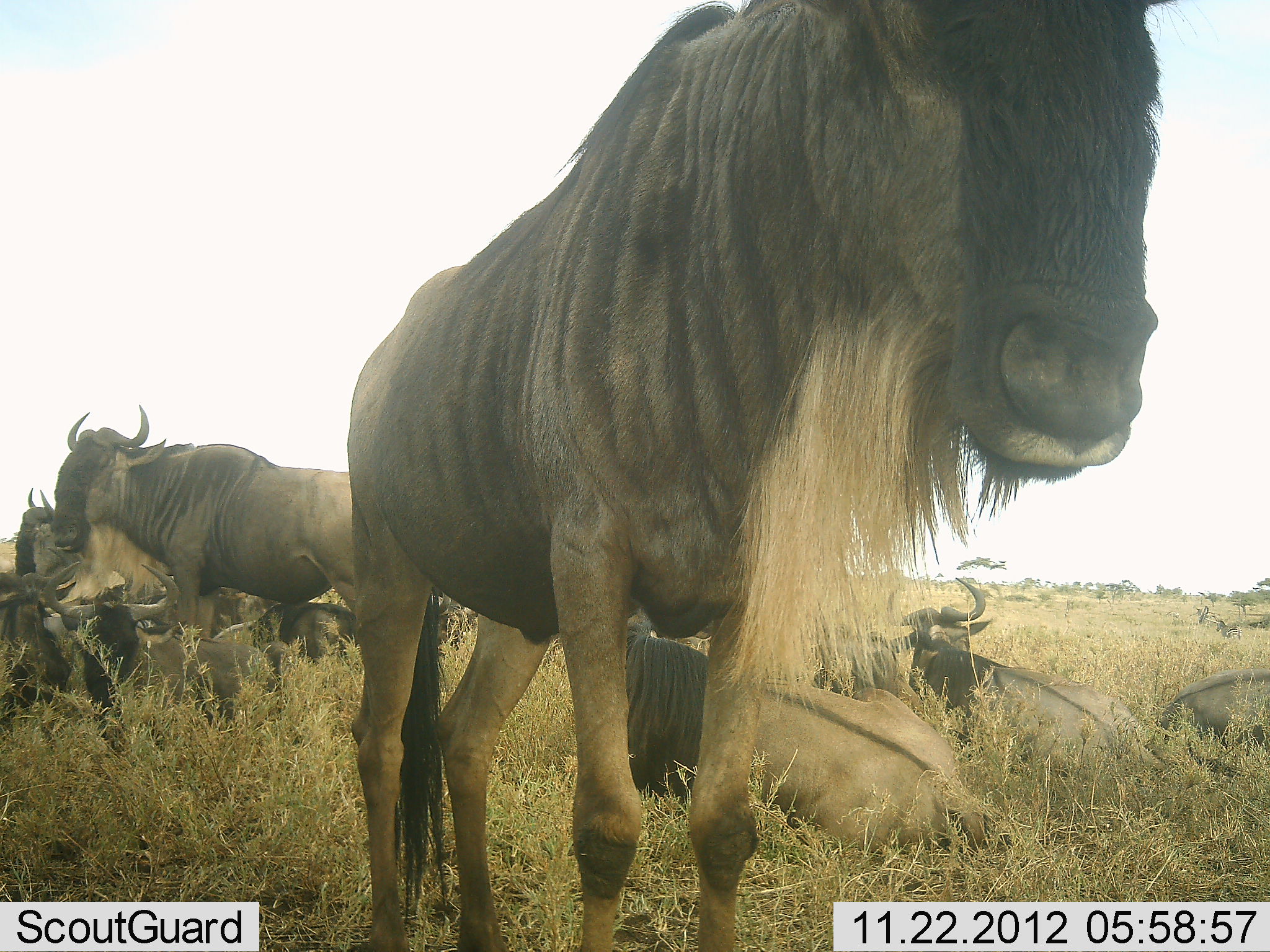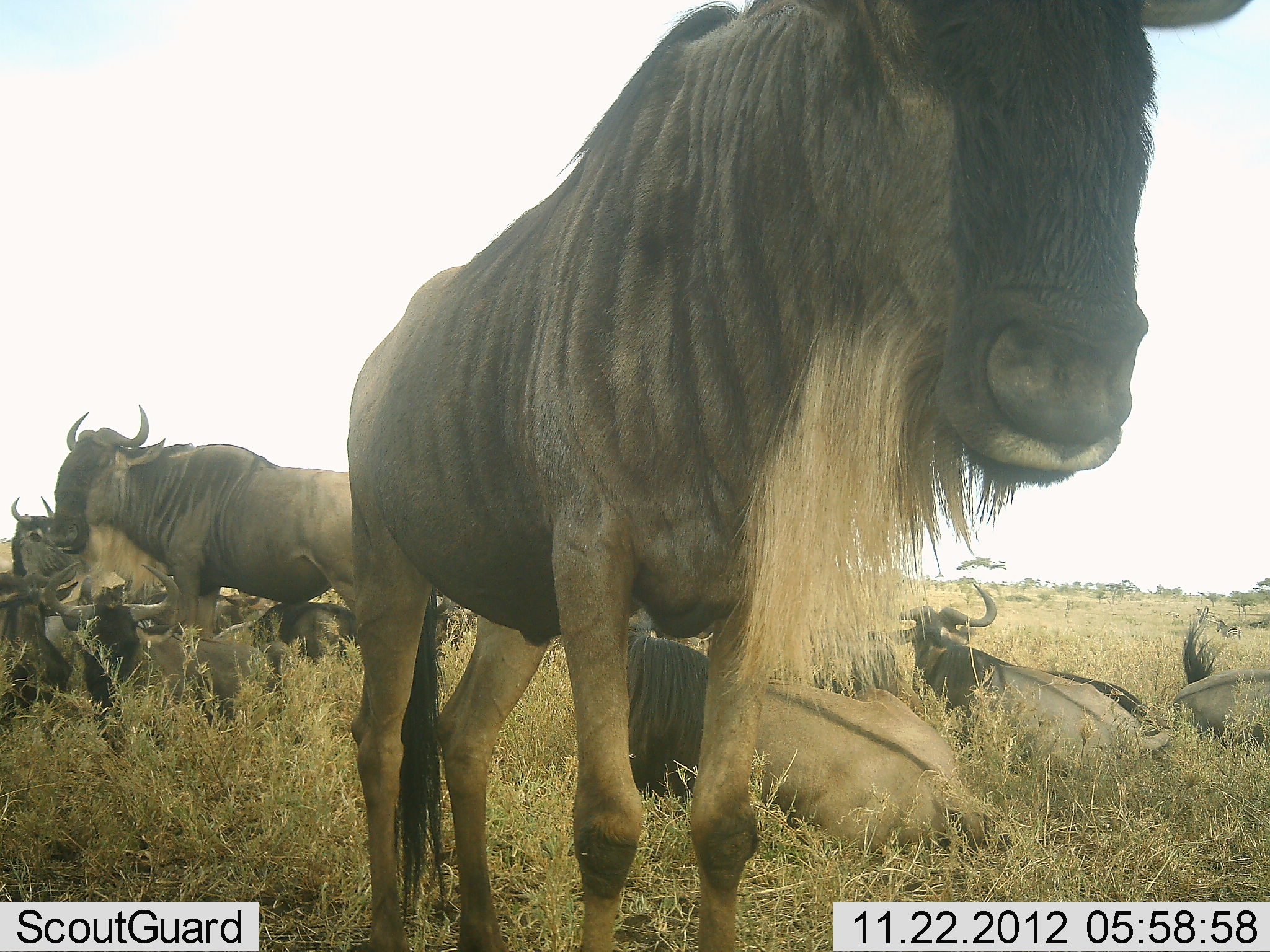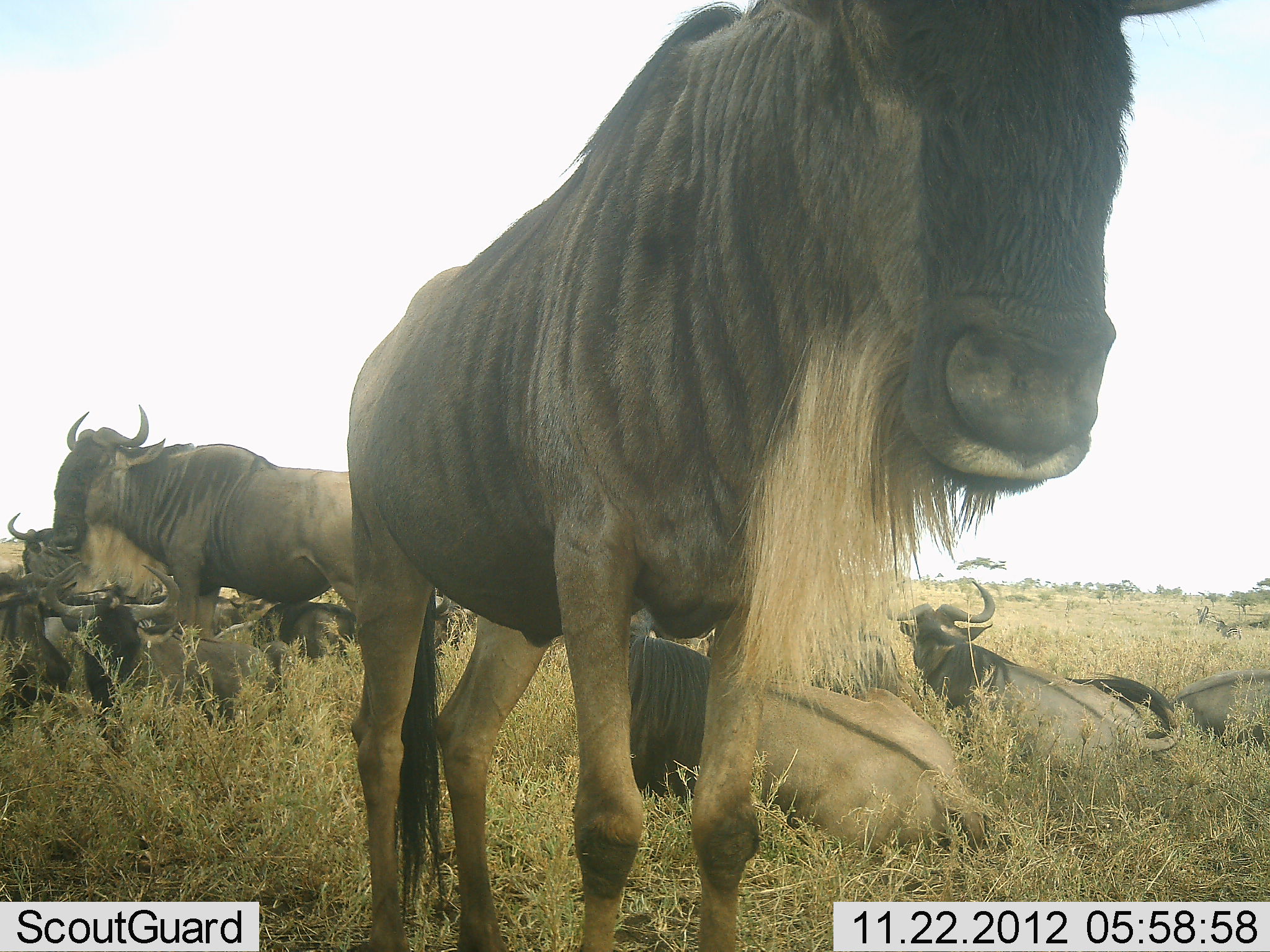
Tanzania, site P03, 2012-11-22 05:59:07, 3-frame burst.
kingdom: Animalia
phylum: Chordata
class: Mammalia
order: Artiodactyla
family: Bovidae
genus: Connochaetes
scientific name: Connochaetes taurinus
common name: blue wildebeest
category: wildebeest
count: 10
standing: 90%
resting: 100%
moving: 0%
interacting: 20%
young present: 0%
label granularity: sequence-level